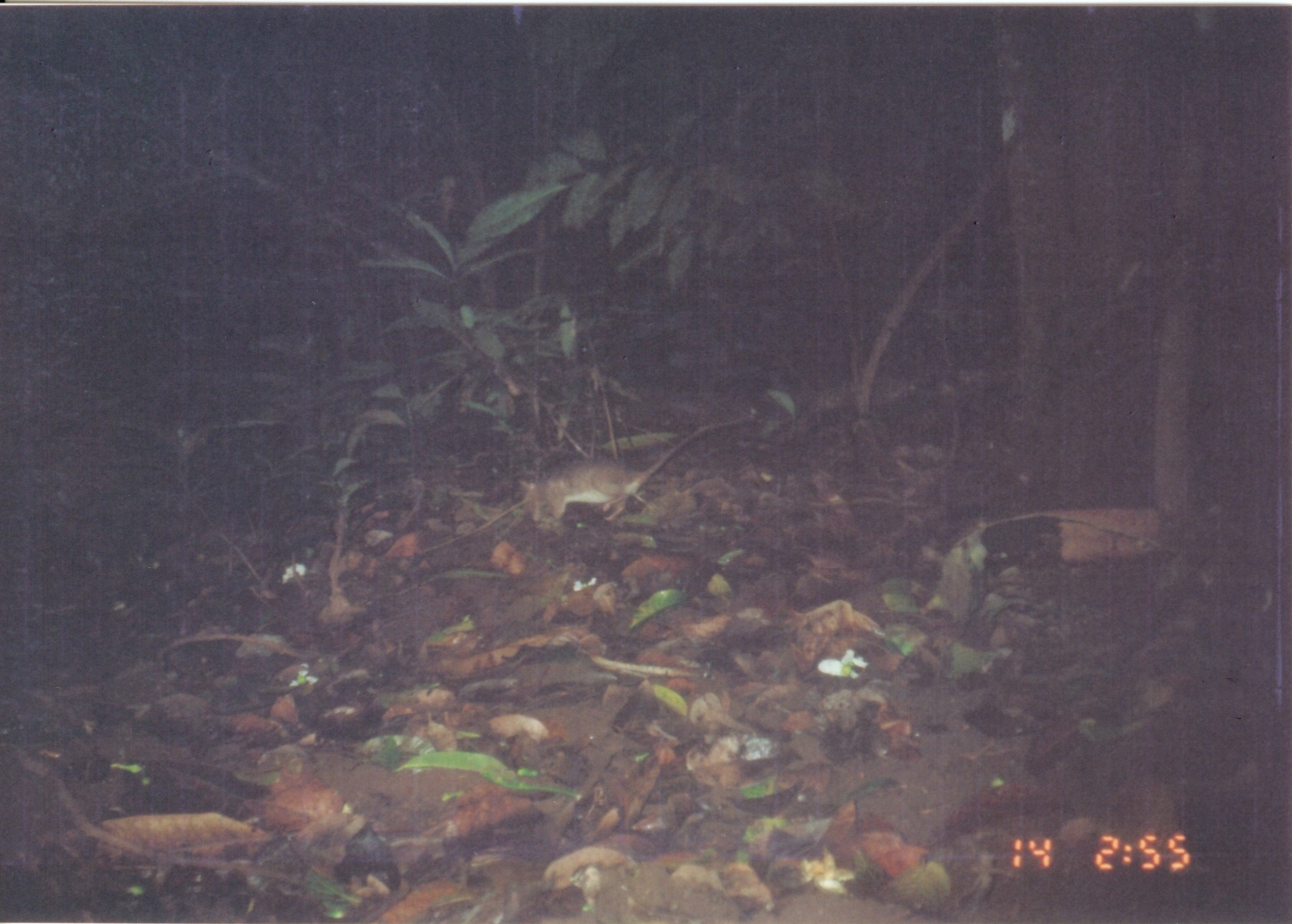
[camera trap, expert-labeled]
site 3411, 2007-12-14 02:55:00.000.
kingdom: Animalia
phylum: Chordata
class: Mammalia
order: Rodentia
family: Nesomyidae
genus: Cricetomys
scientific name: Cricetomys gambianus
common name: african giant pouched rat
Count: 1.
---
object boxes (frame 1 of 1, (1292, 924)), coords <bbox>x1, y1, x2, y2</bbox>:
cricetomys gambianus: <bbox>517, 417, 743, 535</bbox>